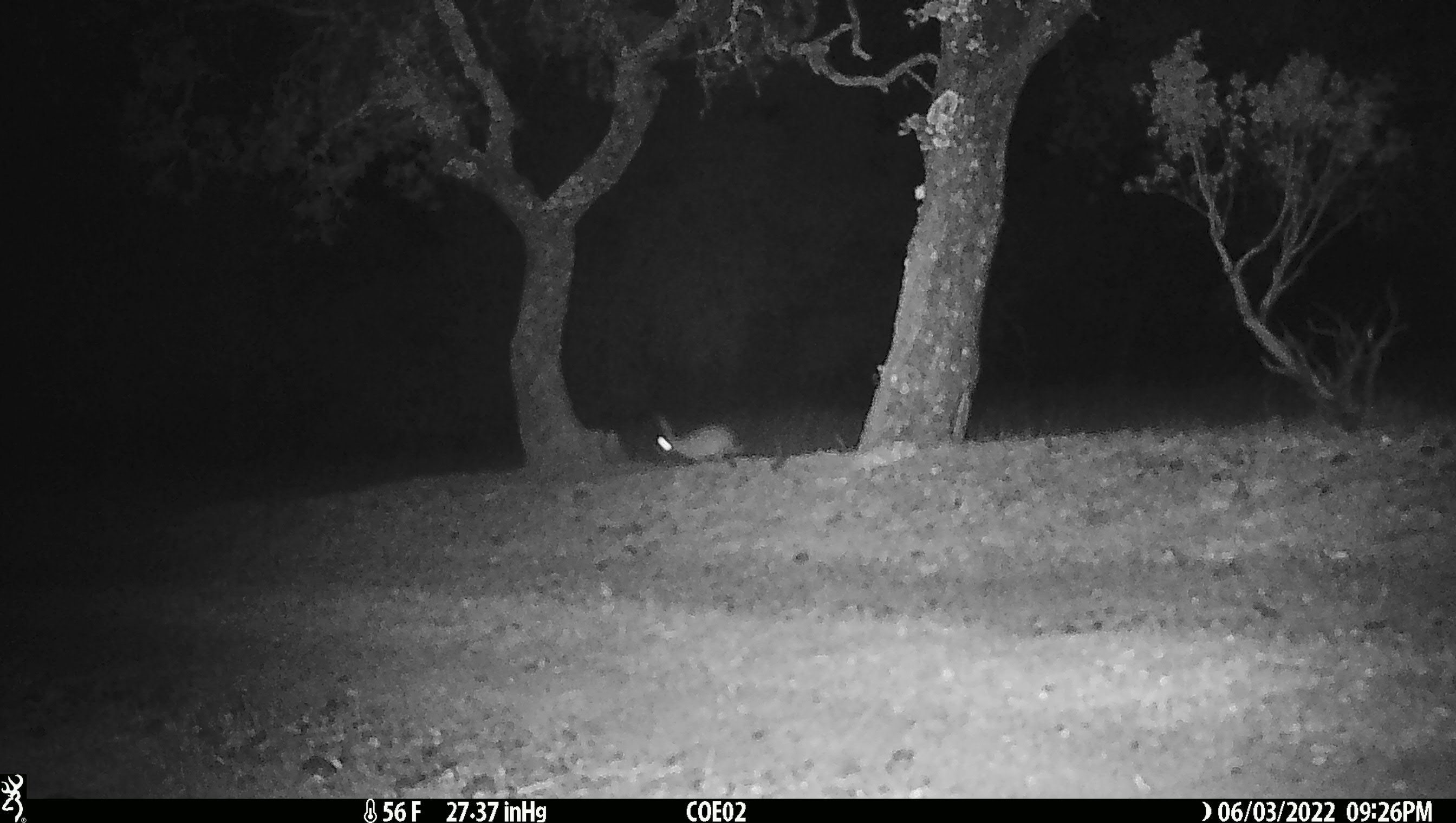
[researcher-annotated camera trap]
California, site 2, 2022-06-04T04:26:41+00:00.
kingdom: Animalia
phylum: Chordata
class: Mammalia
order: Lagomorpha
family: Leporidae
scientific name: Leporidae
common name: rabbit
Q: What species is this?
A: Rabbit (Leporidae).